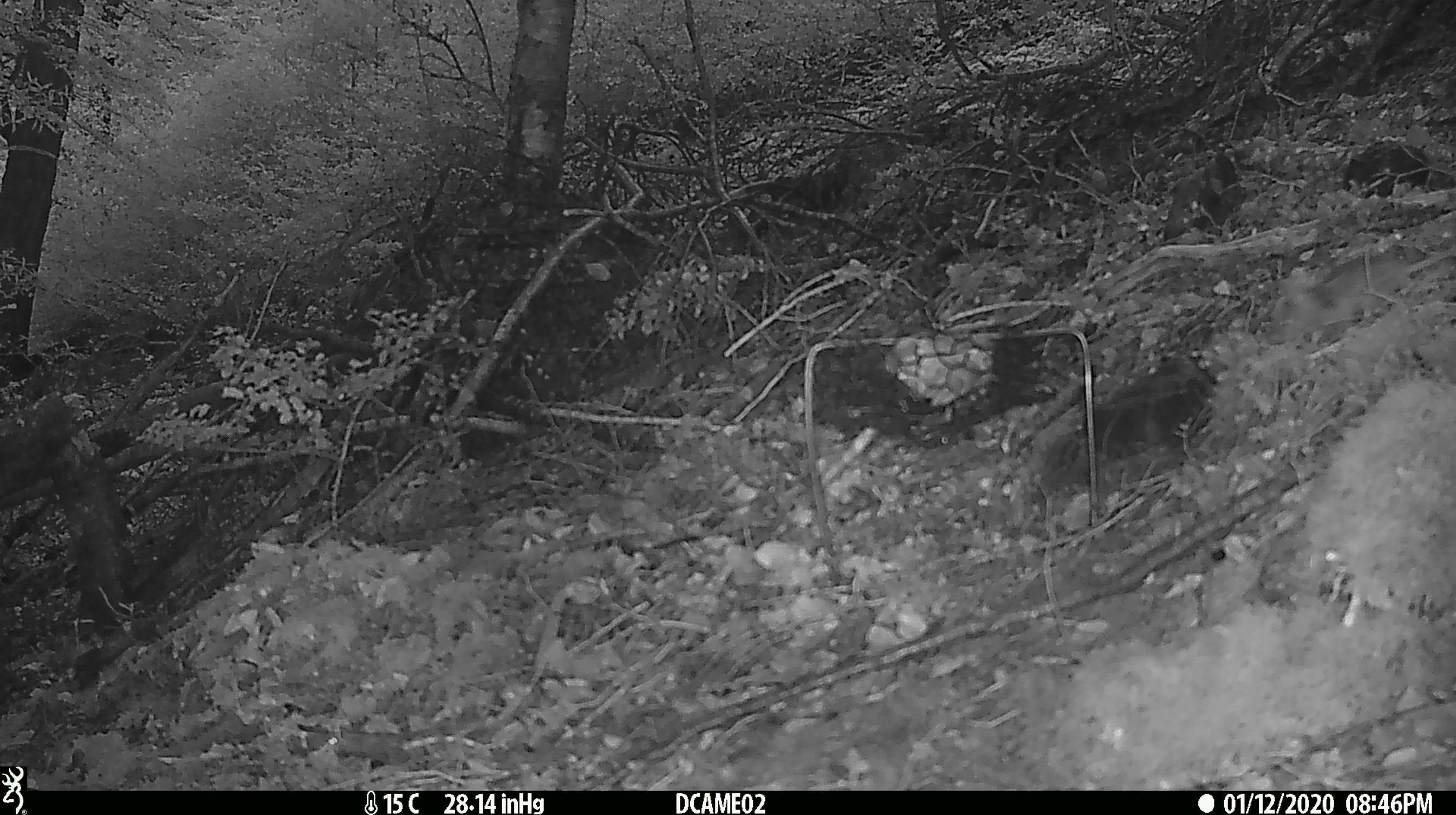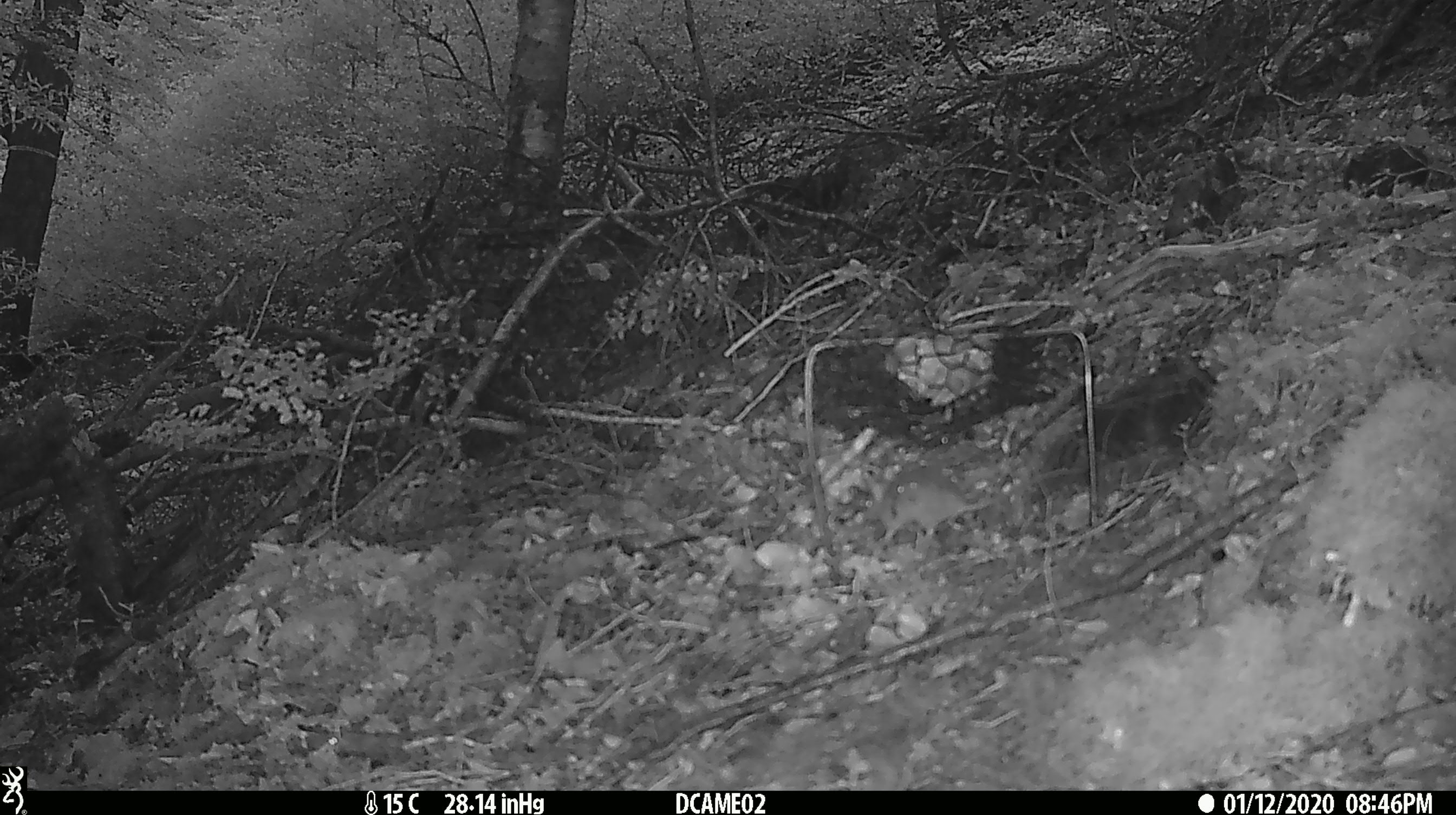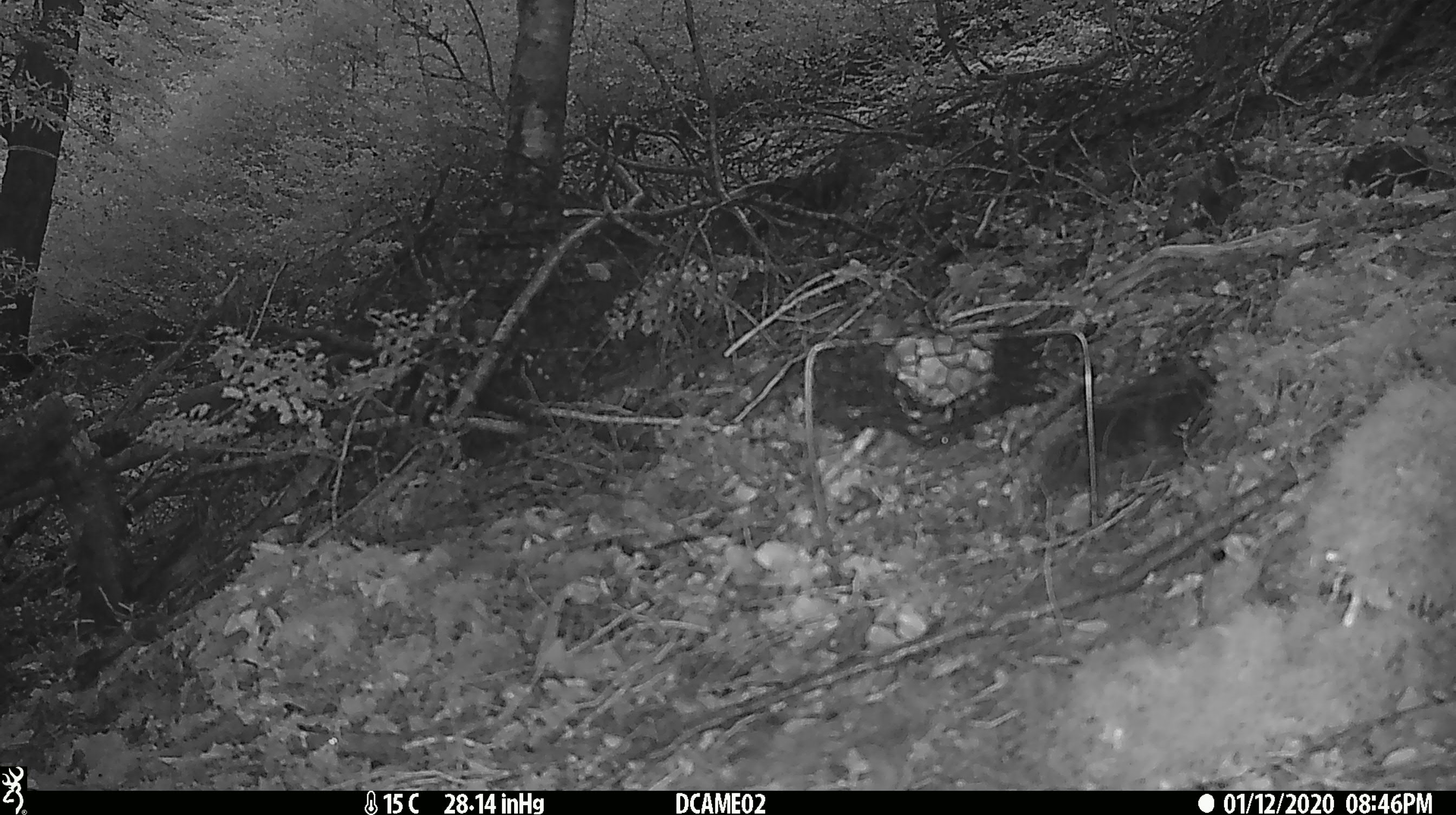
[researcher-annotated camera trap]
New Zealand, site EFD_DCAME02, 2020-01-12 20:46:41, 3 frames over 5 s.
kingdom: Animalia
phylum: Chordata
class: Mammalia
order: Rodentia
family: Muridae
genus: Mus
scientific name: Mus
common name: mouse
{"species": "mouse (Mus)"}